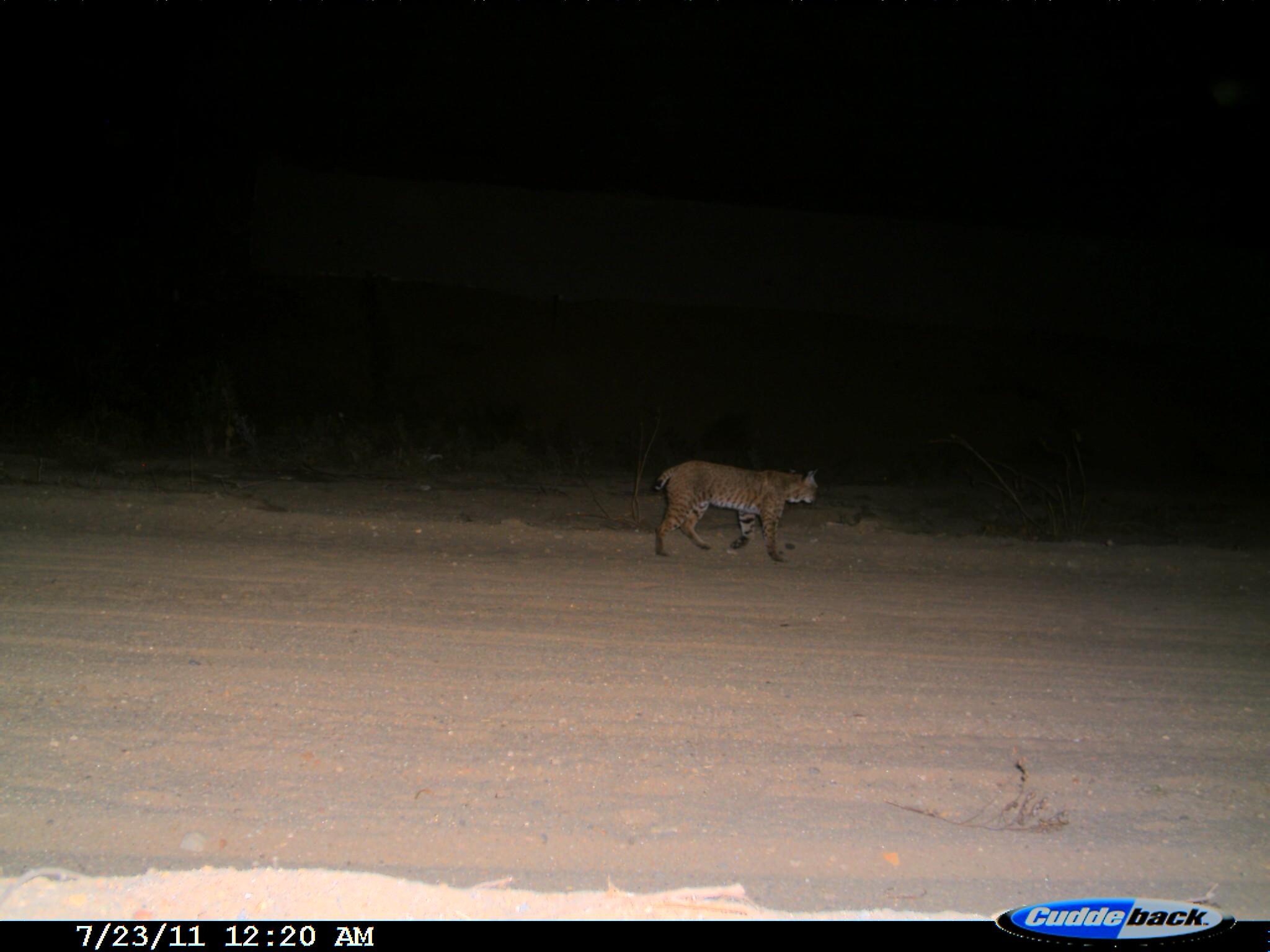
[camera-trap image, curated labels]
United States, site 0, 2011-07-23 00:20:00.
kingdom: Animalia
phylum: Chordata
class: Mammalia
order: Carnivora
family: Felidae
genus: Lynx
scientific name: Lynx rufus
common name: bobcat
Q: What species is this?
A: Bobcat (Lynx rufus).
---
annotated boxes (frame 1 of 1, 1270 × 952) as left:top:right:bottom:
bobcat: 624:444:833:578